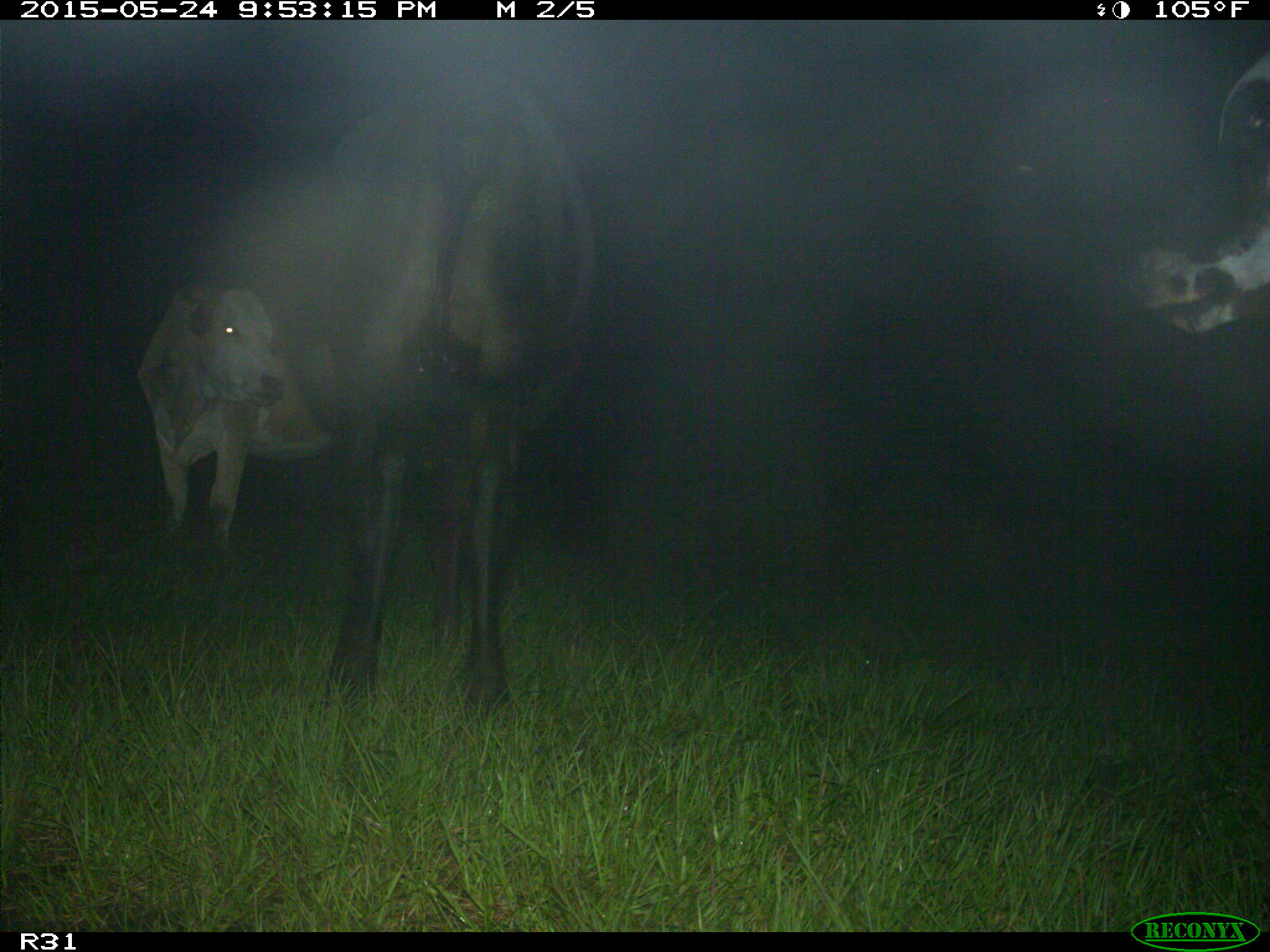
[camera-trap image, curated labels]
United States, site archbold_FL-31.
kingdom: Animalia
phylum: Chordata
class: Mammalia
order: Artiodactyla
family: Bovidae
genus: Bos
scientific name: Bos taurus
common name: domestic cow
Bos taurus (domestic cow).